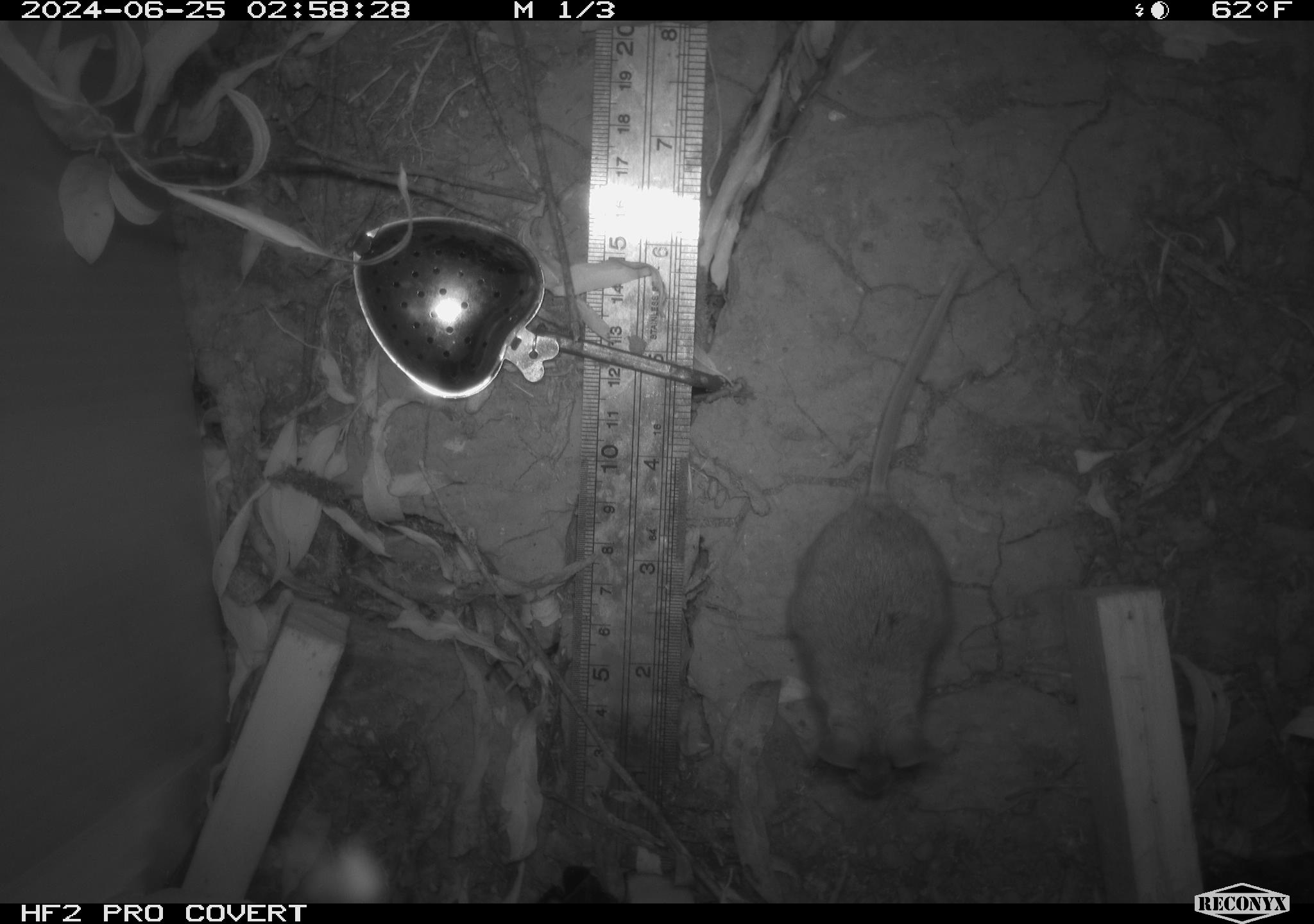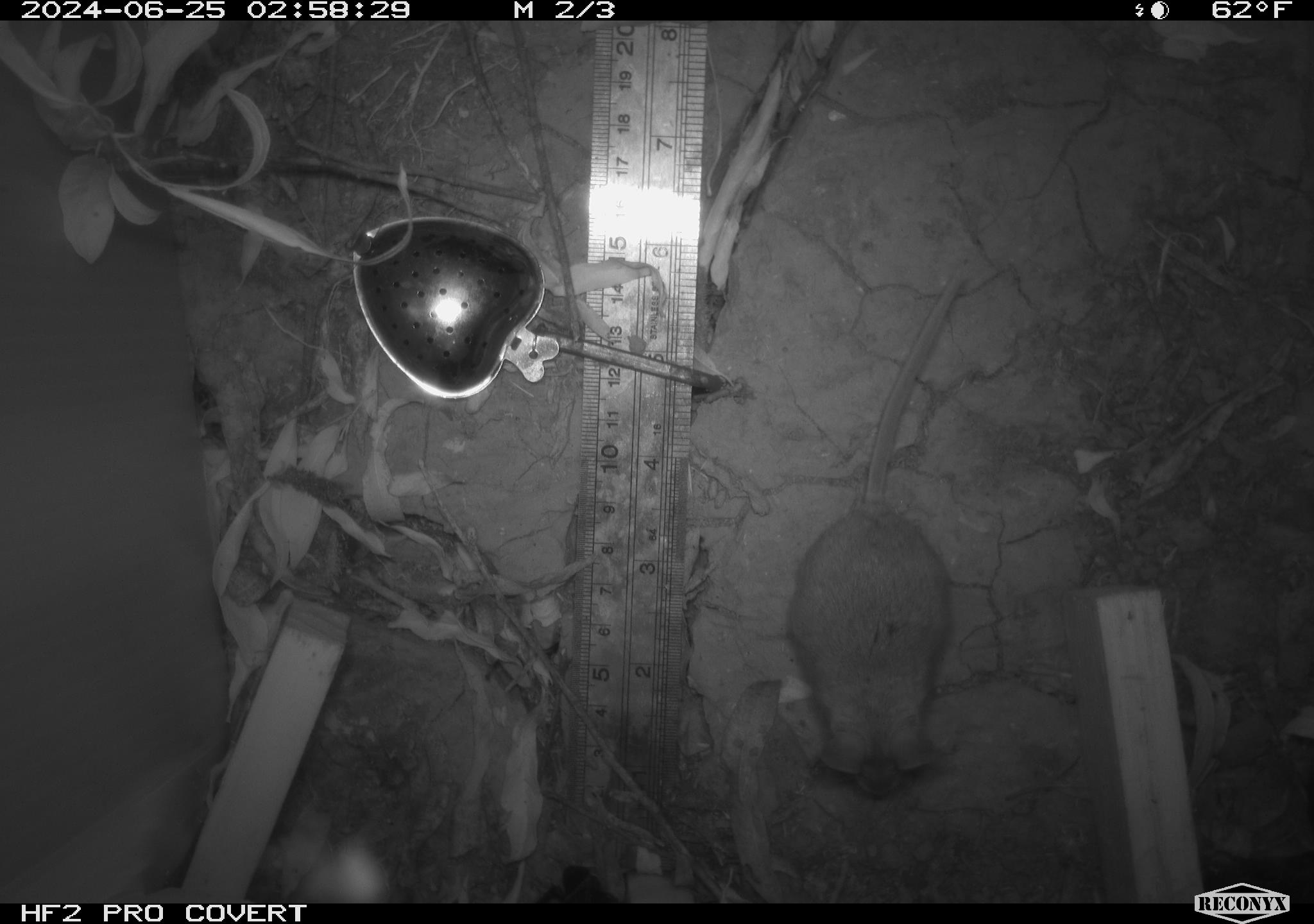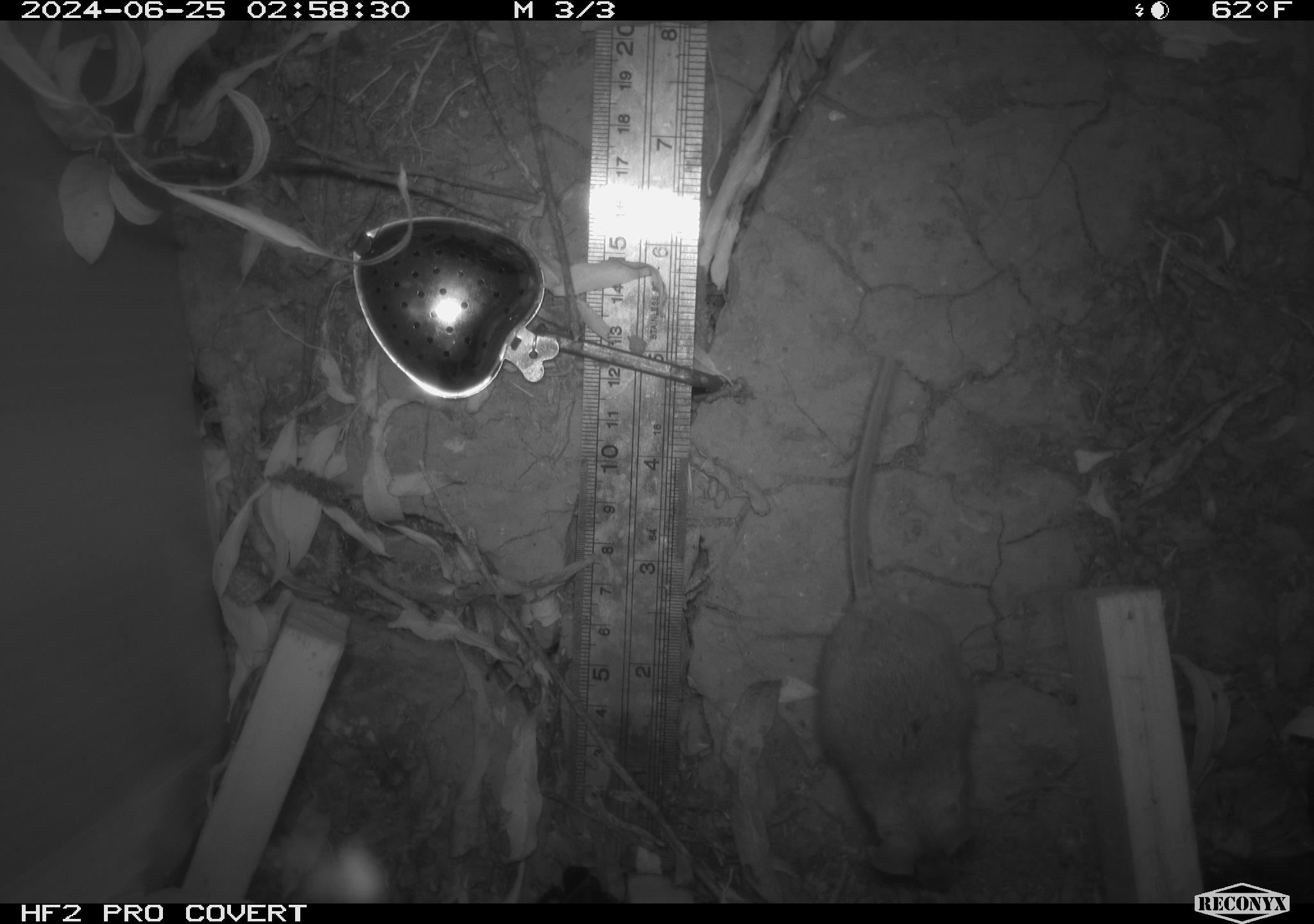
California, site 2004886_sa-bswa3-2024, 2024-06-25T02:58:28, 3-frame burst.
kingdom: Animalia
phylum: Chordata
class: Mammalia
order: Rodentia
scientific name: Rodentia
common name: mouse species